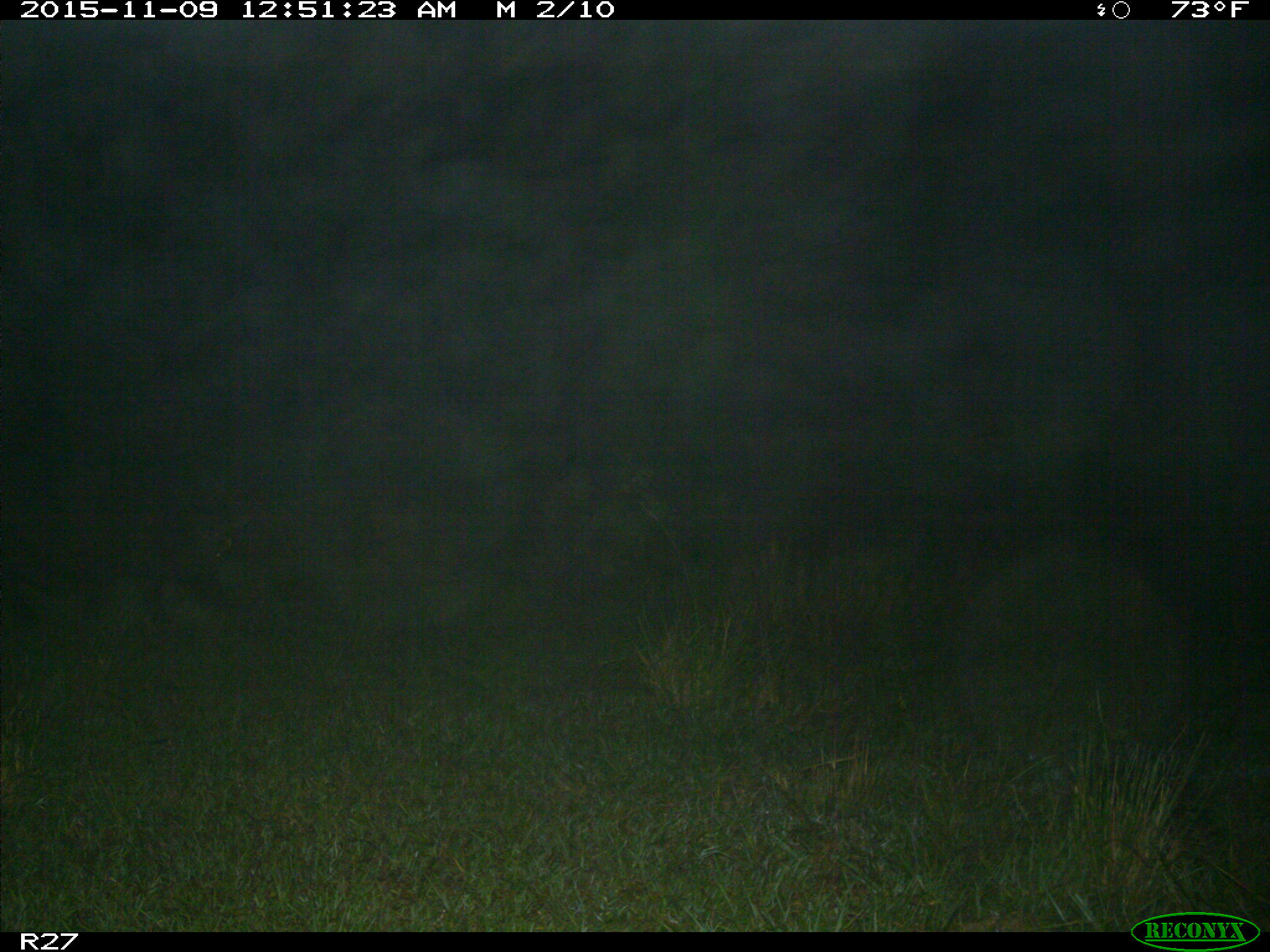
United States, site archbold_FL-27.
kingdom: Animalia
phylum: Chordata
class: Mammalia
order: Artiodactyla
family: Suidae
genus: Sus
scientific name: Sus scrofa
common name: wild boar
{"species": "Sus scrofa (wild boar)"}